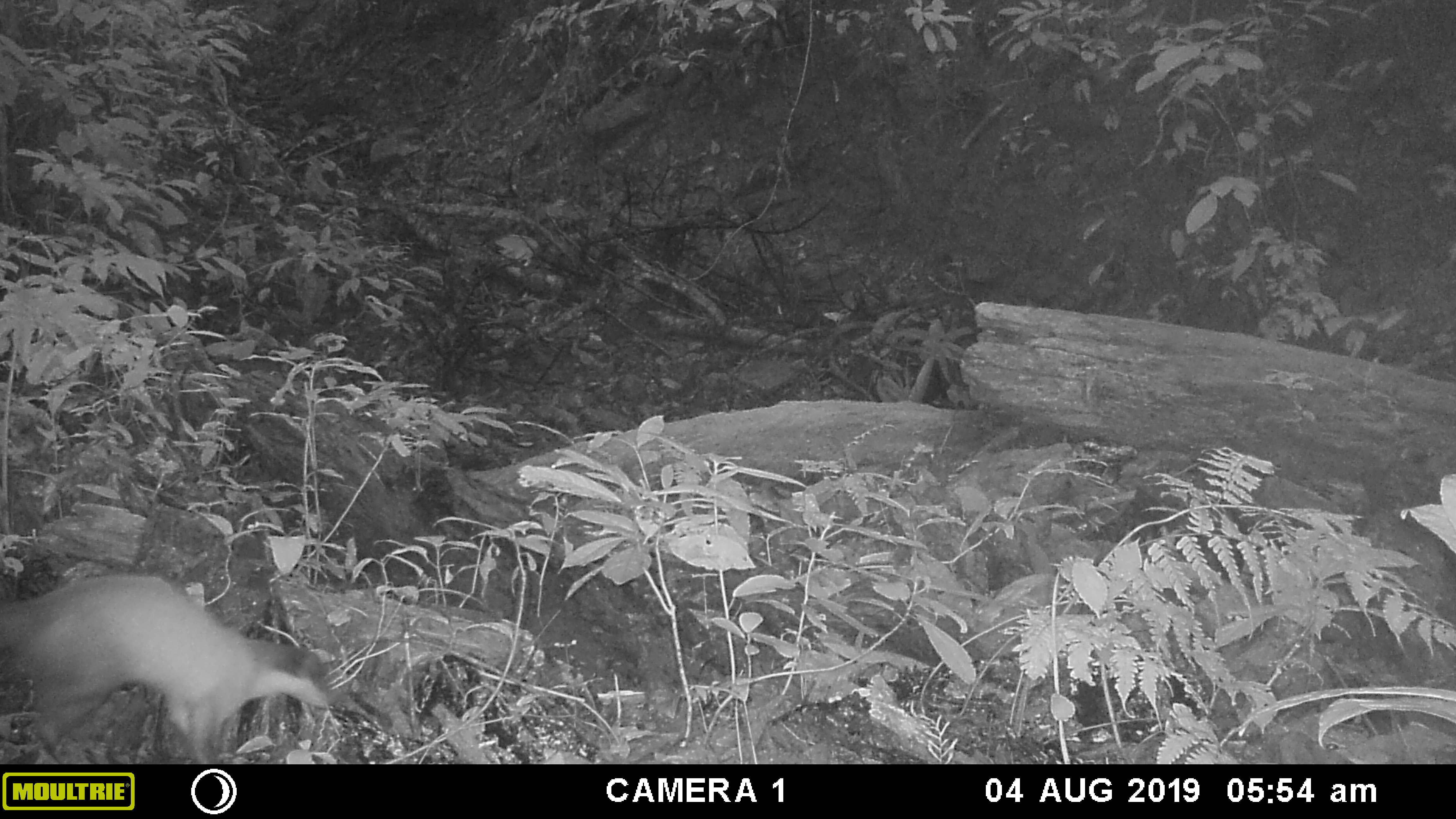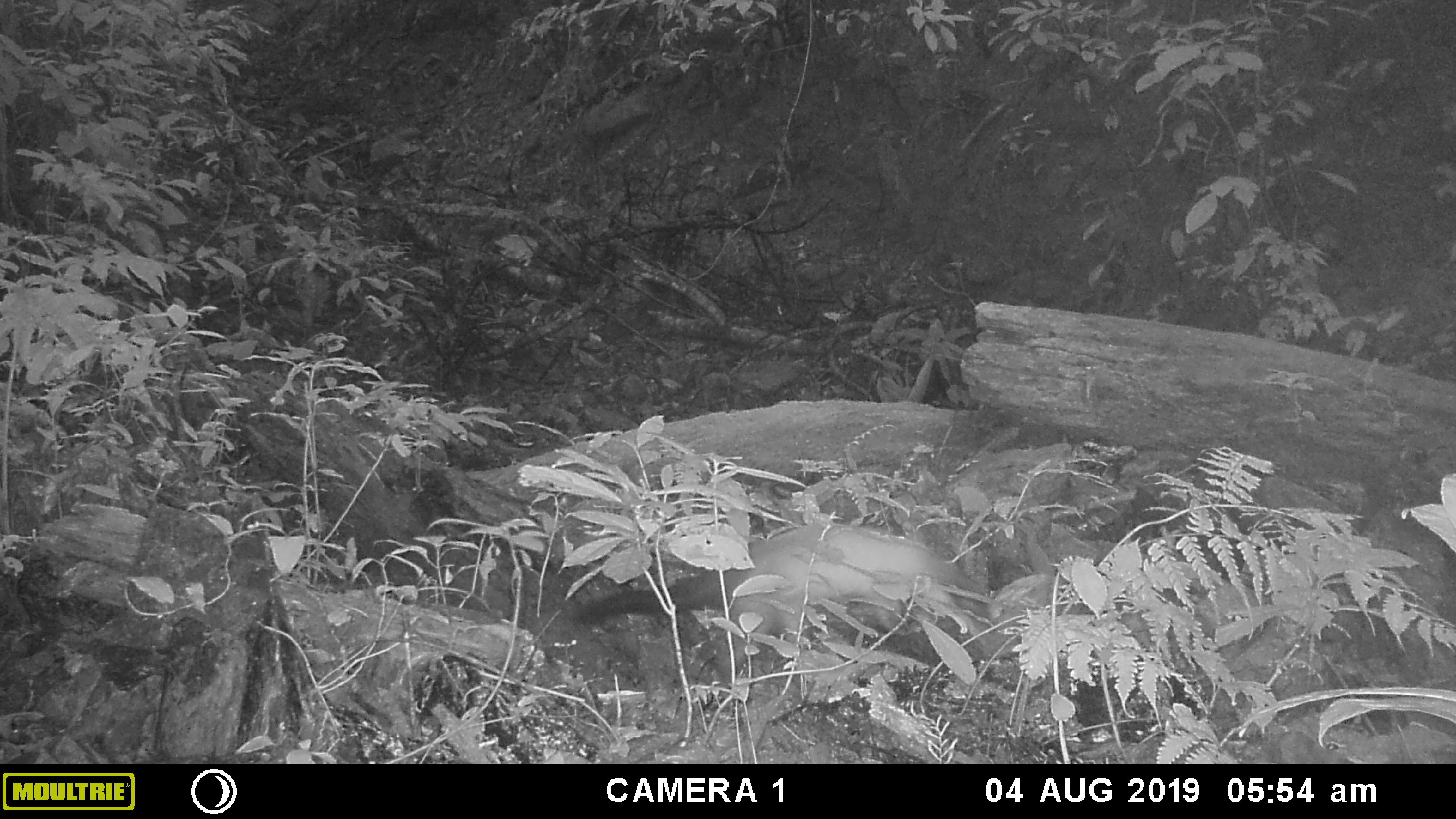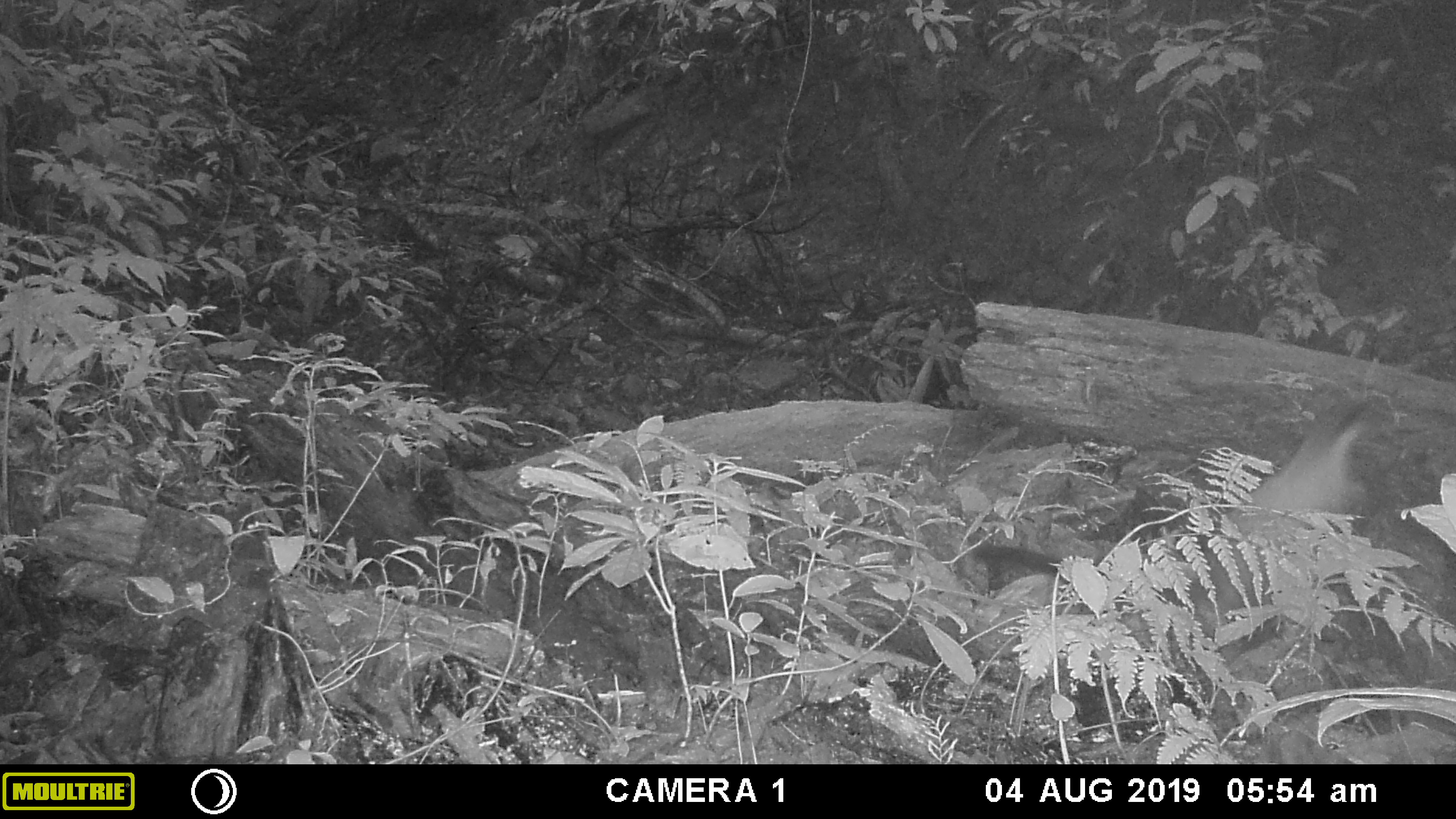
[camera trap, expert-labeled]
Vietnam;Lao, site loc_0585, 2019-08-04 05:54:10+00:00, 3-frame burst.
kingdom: Animalia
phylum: Chordata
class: Mammalia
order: Carnivora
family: Mustelidae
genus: Martes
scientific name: Martes flavigula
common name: yellow-throated marten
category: yellow throated marten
Yellow throated marten (yellow-throated marten) (Martes flavigula). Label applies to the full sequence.